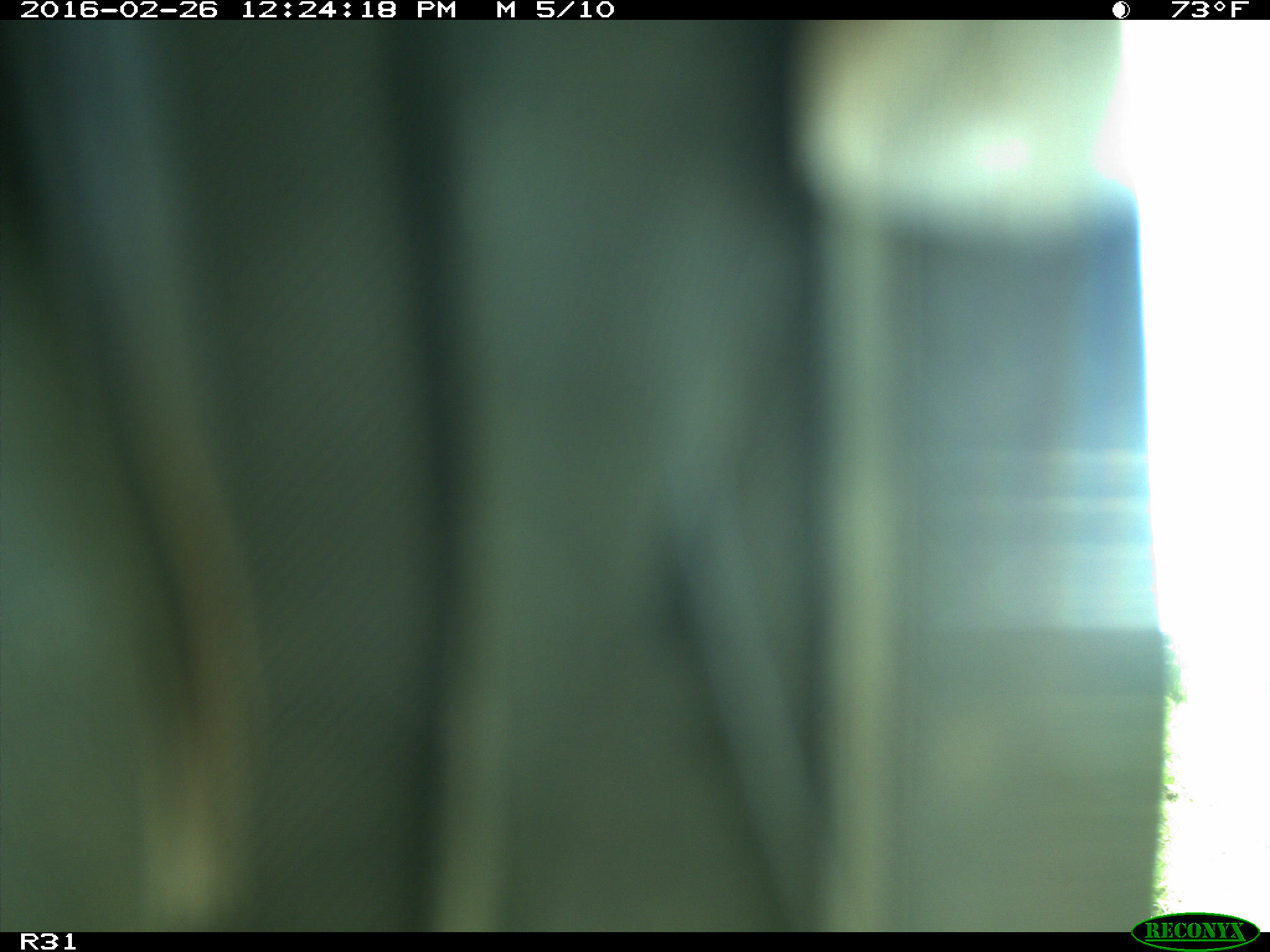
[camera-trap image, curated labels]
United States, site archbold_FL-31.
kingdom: Animalia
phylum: Chordata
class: Aves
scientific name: Aves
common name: birds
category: unidentified bird